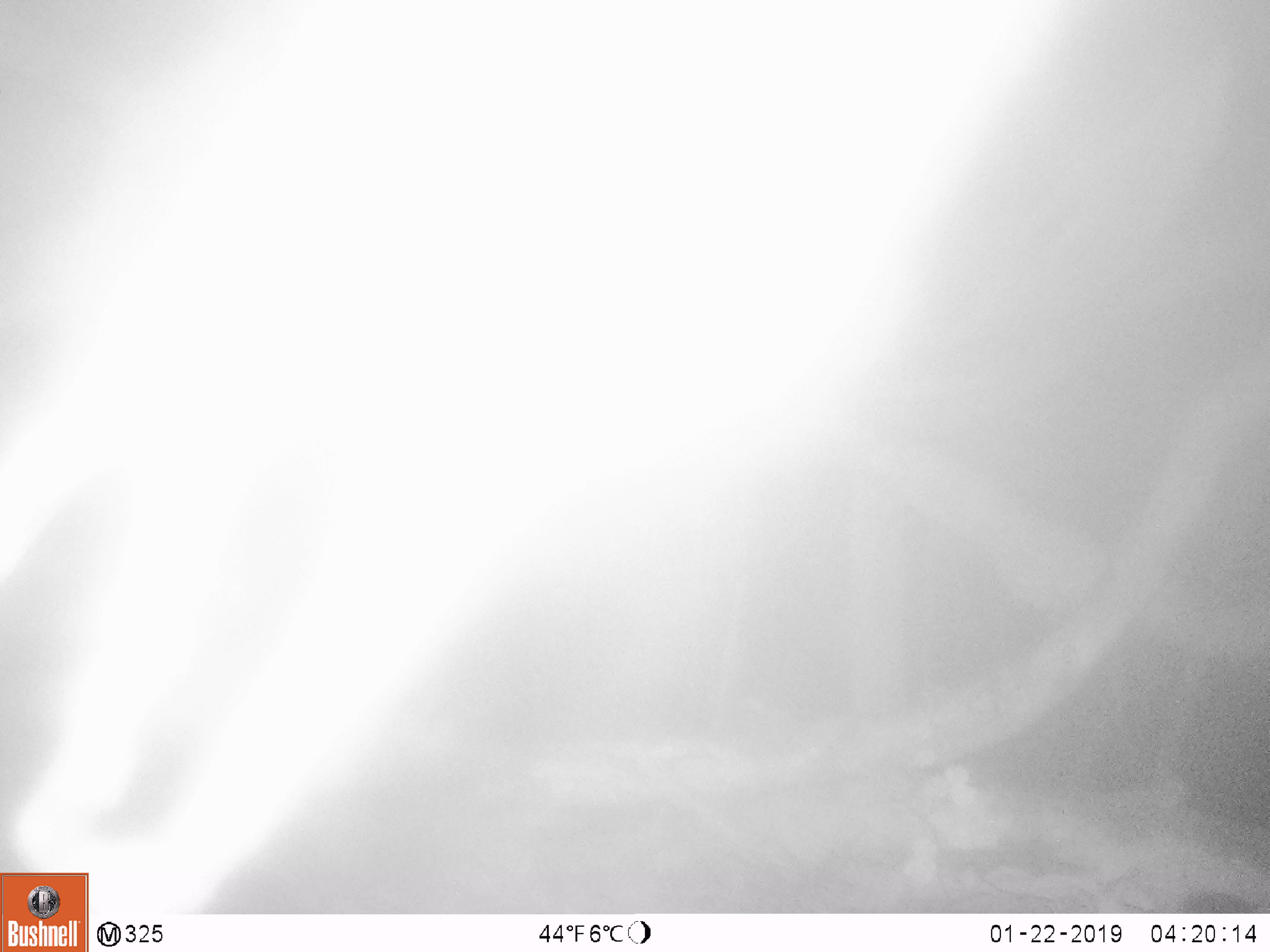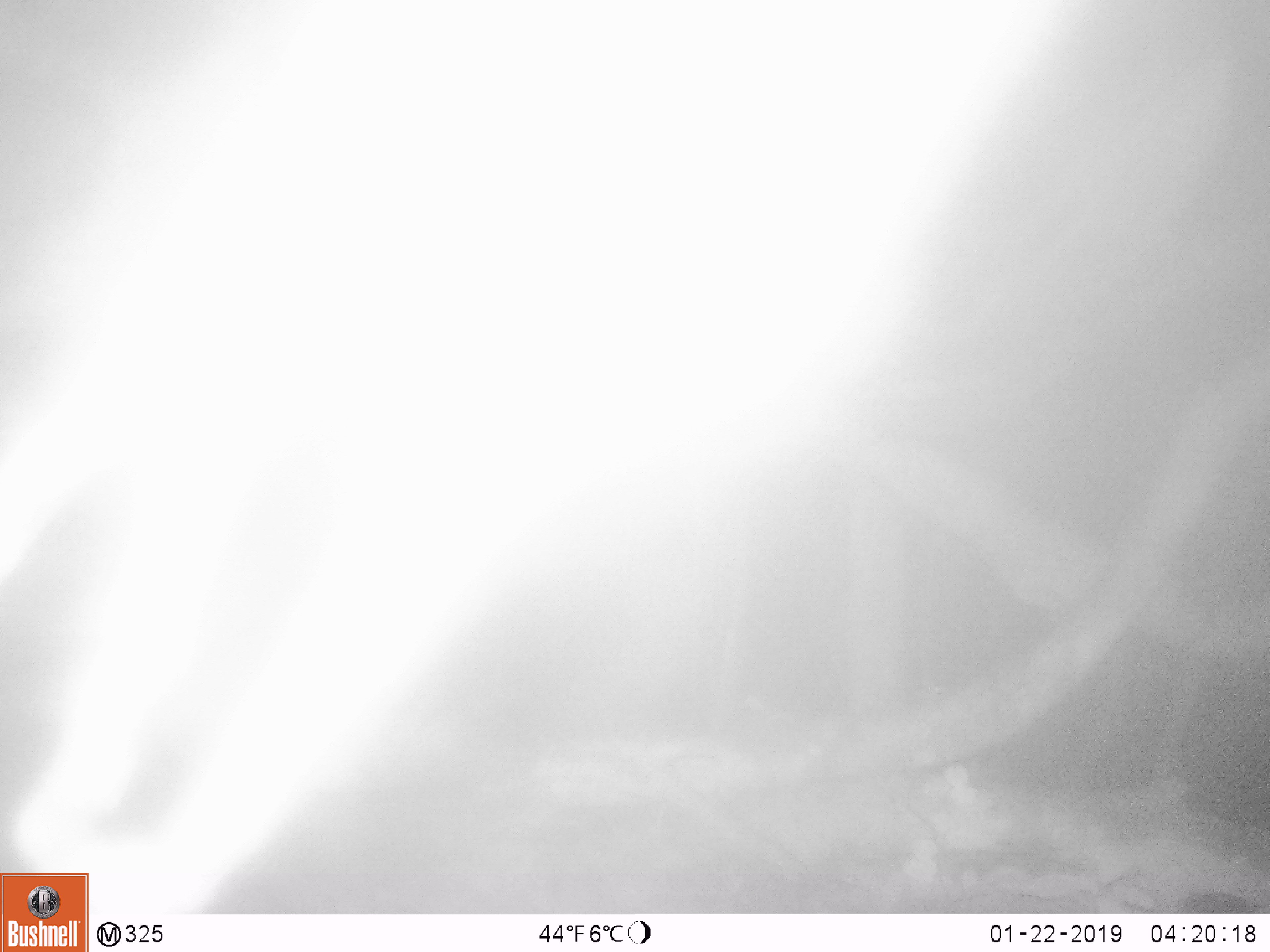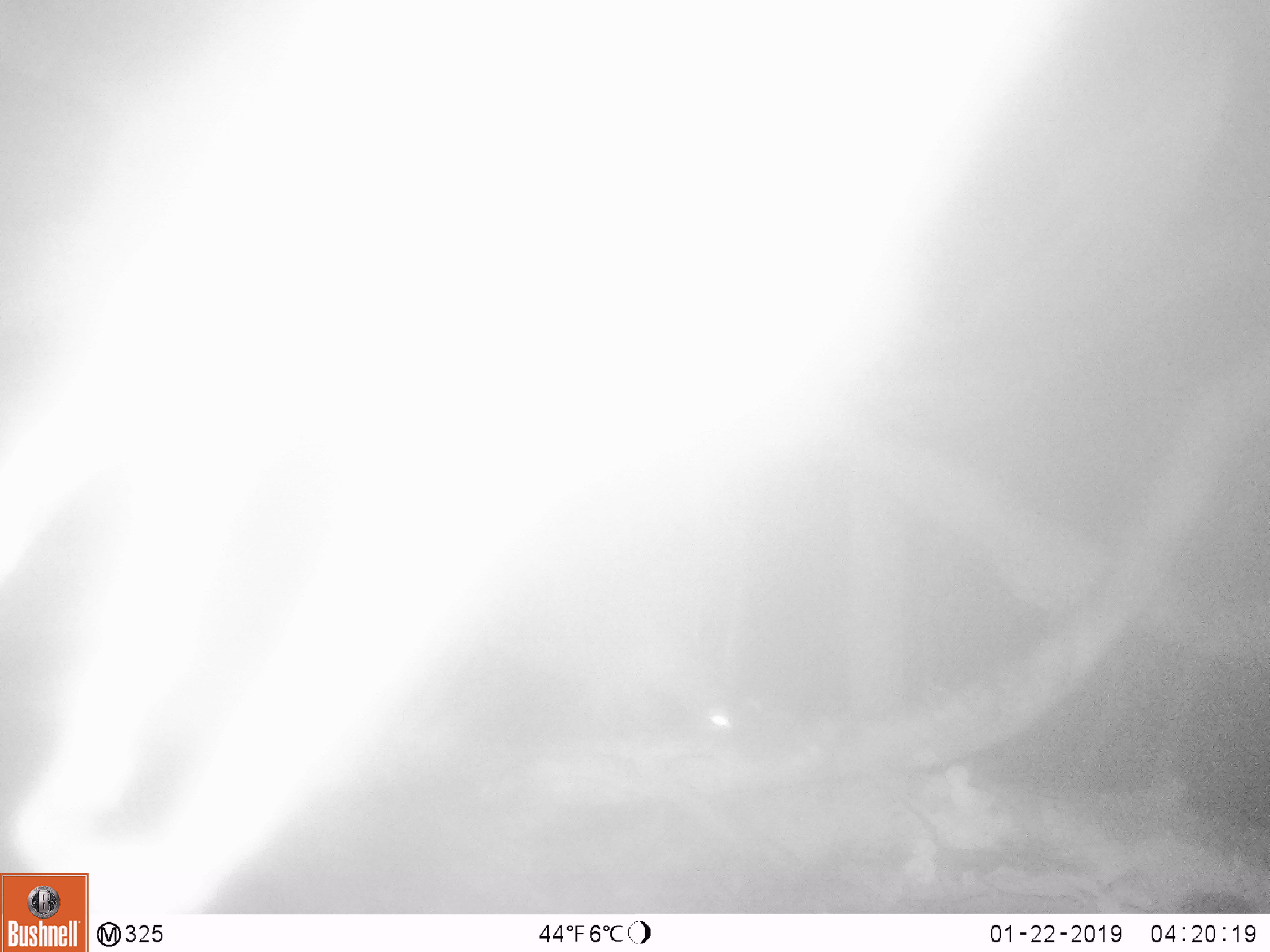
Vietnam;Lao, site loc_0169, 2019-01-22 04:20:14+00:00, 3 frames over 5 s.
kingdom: Animalia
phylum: Chordata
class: Mammalia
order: Artiodactyla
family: Cervidae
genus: Muntiacus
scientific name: Muntiacus vuquangensis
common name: large-antlered muntjac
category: large antlered muntjac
Large antlered muntjac (large-antlered muntjac) (Muntiacus vuquangensis). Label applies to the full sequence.